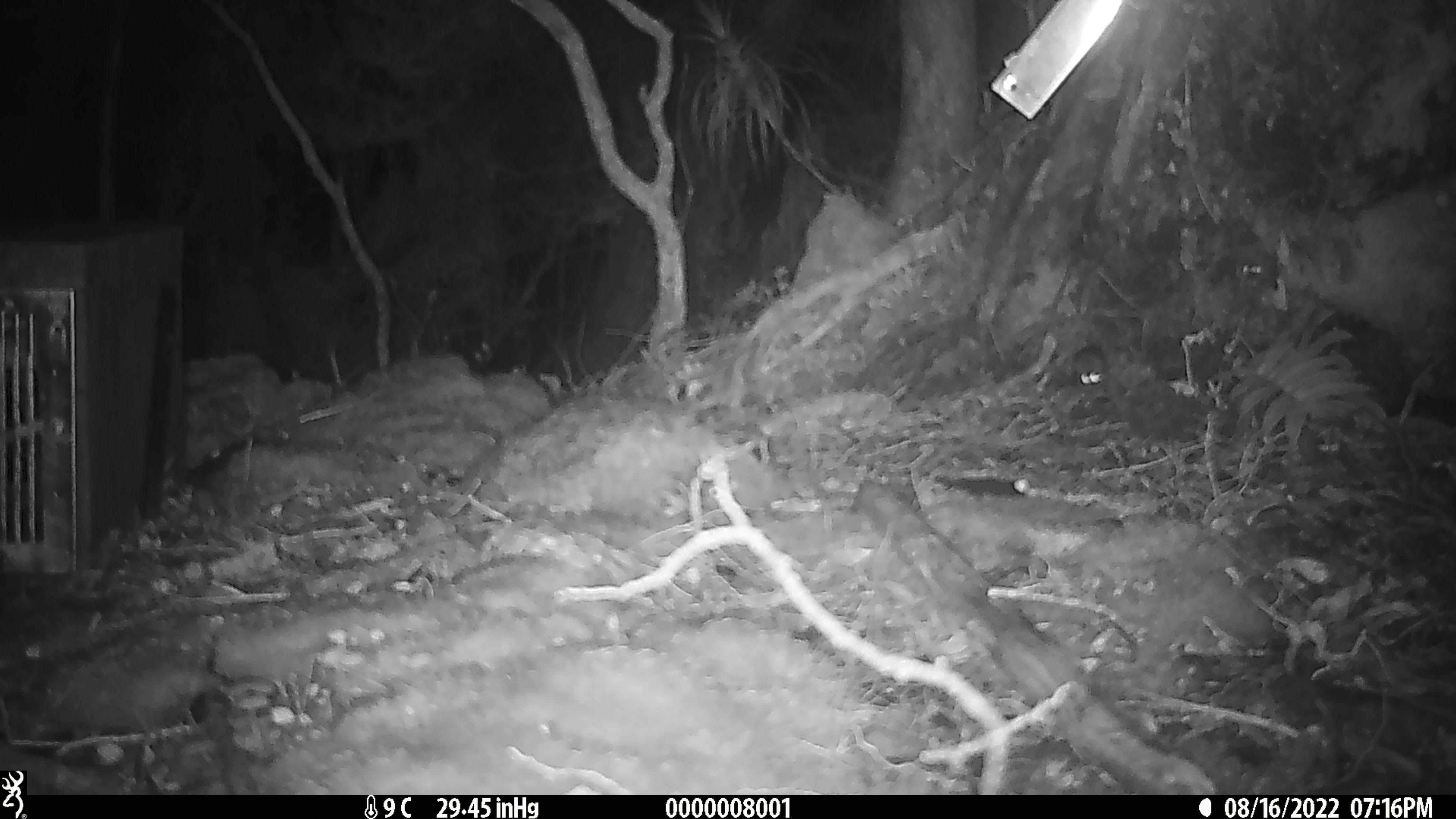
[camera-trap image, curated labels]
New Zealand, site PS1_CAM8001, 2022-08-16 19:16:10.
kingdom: Animalia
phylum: Chordata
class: Mammalia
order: Rodentia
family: Muridae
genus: Mus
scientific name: Mus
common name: mouse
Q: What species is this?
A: Mouse (Mus).